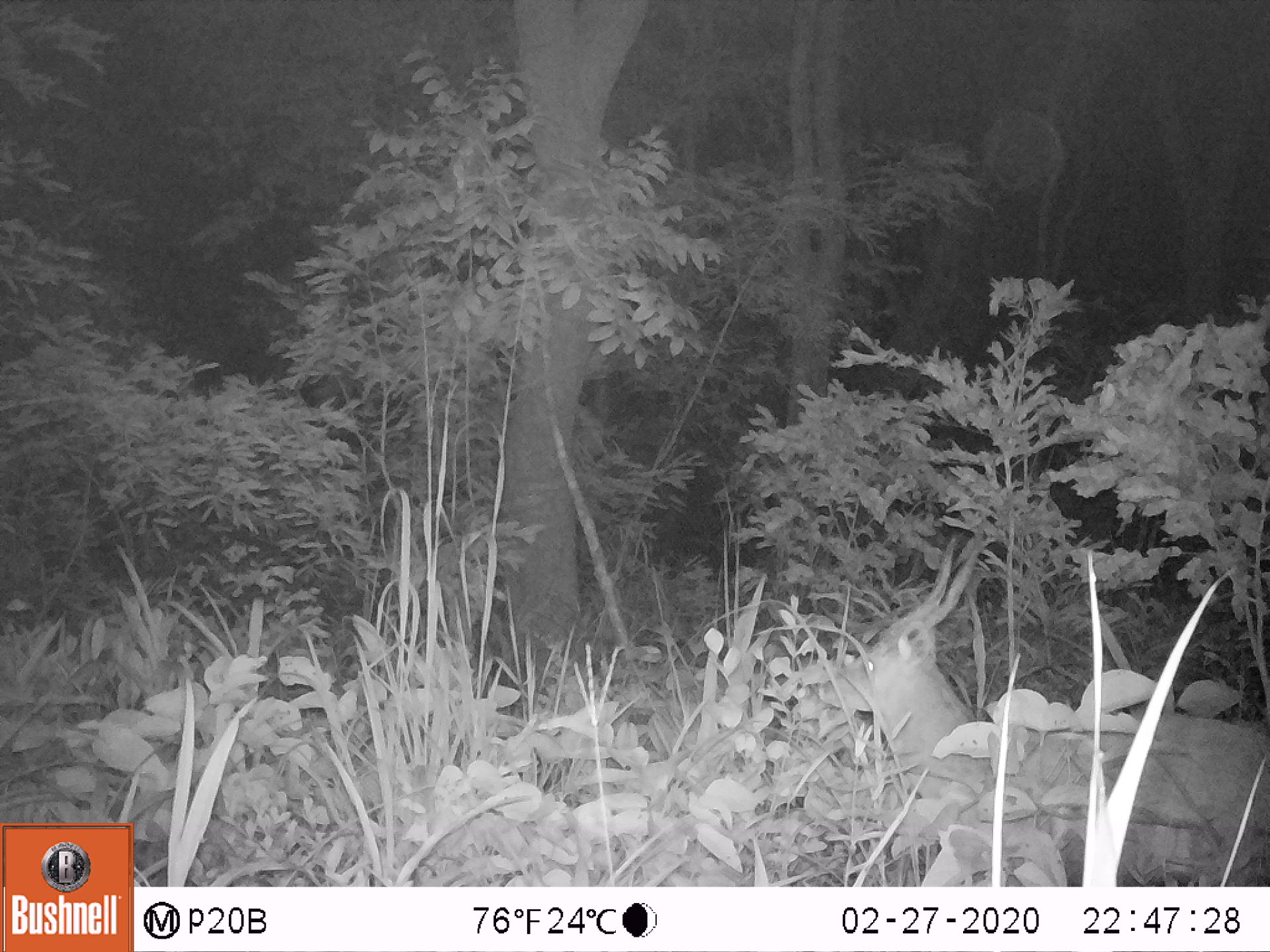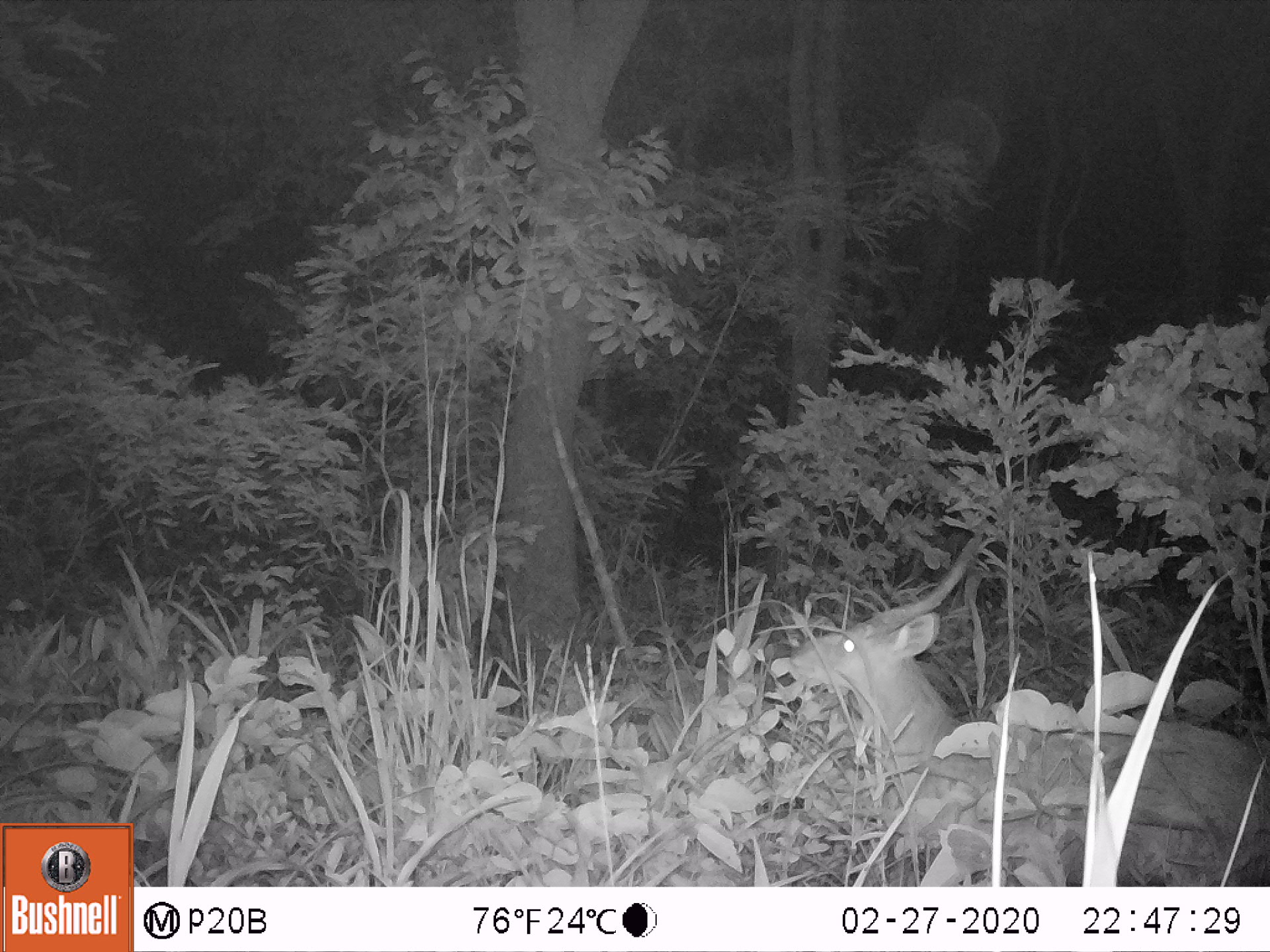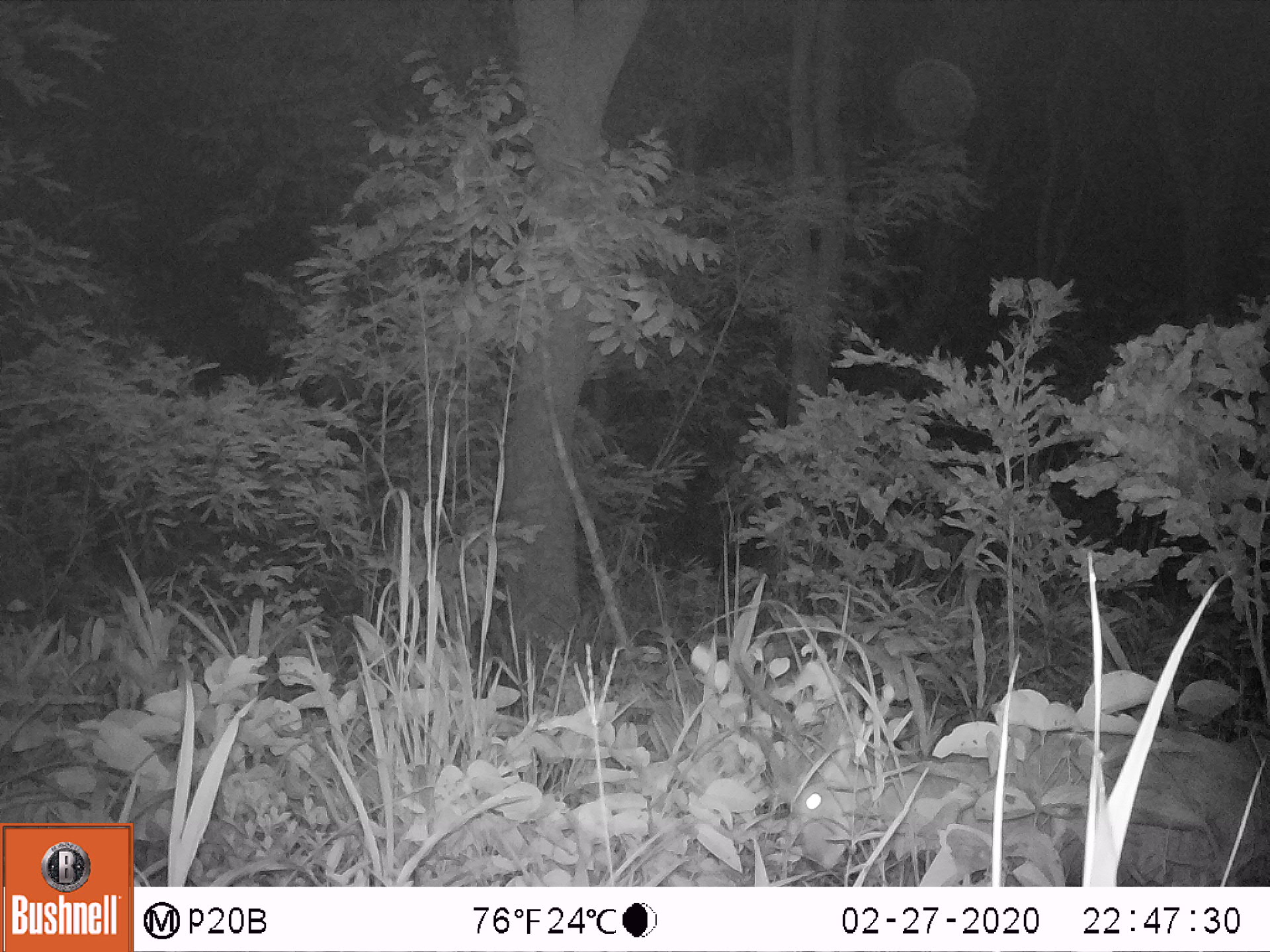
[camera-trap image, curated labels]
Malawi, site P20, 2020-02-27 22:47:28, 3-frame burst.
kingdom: Animalia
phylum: Chordata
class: Mammalia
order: Artiodactyla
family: Bovidae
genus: Tragelaphus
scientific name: Tragelaphus sylvaticus sylvaticus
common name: cape bushbuck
Cape bushbuck (Tragelaphus sylvaticus sylvaticus), count 1.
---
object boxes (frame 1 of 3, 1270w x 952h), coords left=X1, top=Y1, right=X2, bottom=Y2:
cape bushbuck: left=811, top=517, right=1259, bottom=877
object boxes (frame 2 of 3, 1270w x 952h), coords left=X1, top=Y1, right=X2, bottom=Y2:
cape bushbuck: left=789, top=510, right=1256, bottom=874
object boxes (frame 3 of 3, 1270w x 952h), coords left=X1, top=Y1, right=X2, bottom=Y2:
cape bushbuck: left=729, top=626, right=1260, bottom=876